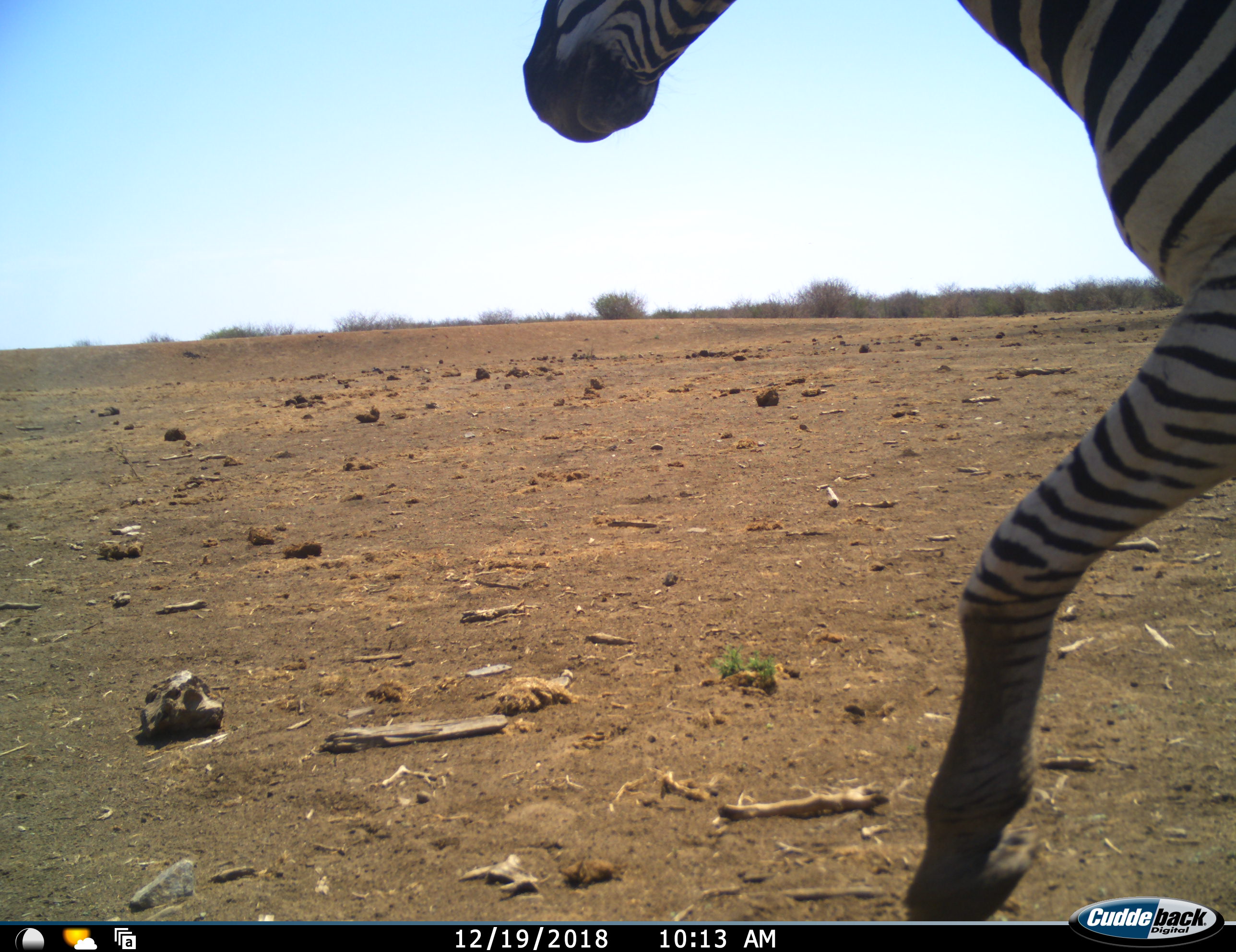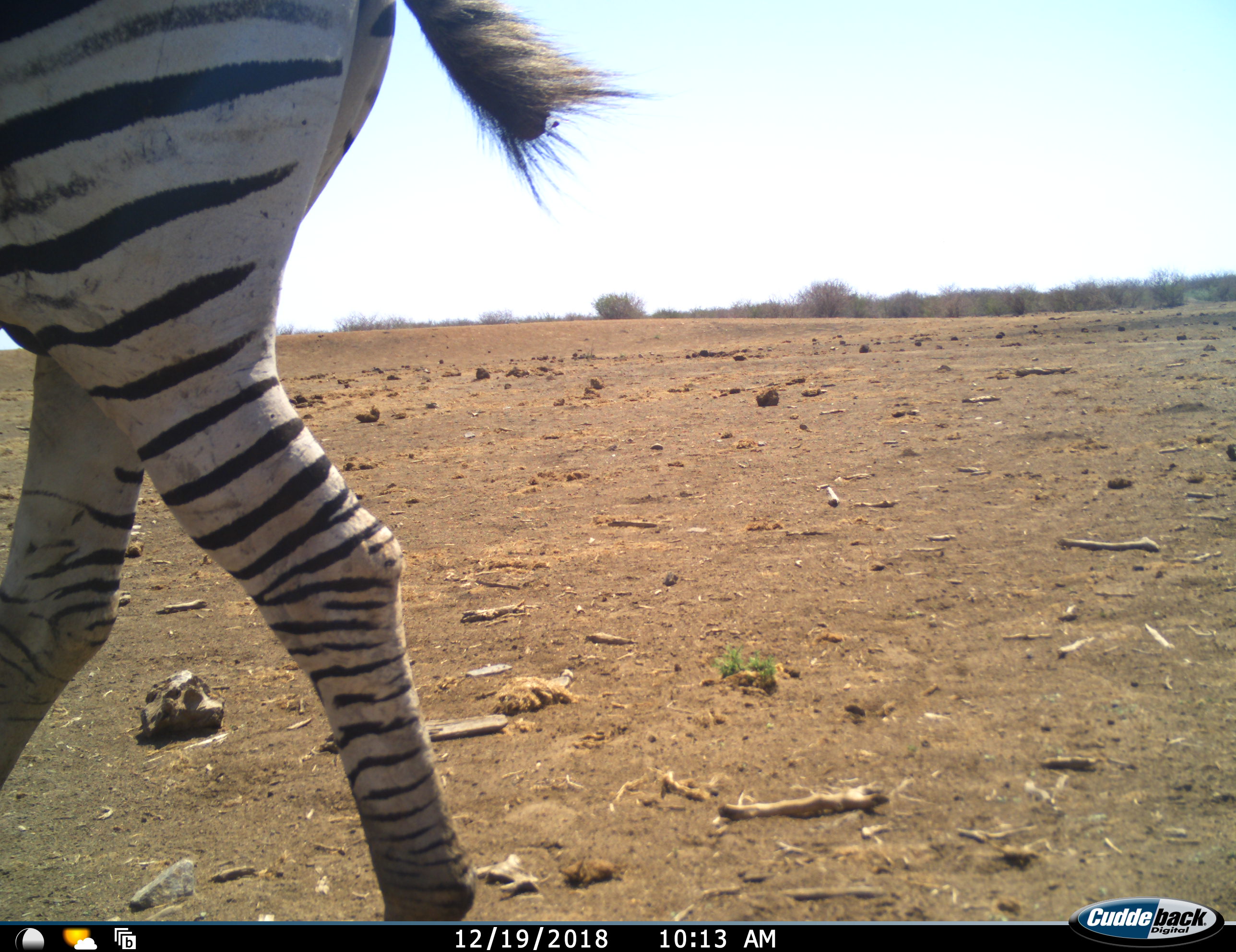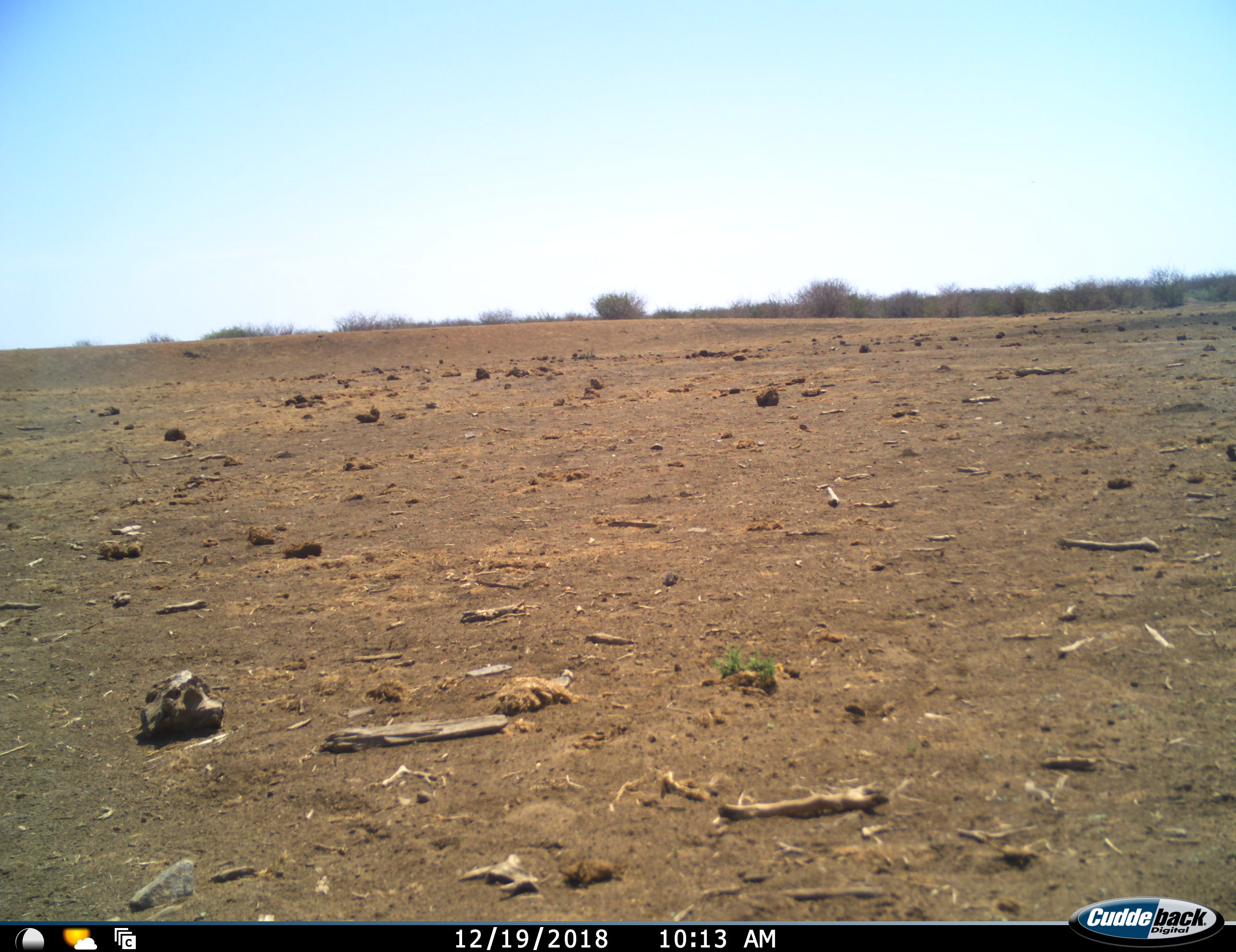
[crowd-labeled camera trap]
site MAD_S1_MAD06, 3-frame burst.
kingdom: Animalia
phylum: Chordata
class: Mammalia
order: Perissodactyla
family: Equidae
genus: Equus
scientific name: Equus quagga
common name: plains zebra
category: zebraplains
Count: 1.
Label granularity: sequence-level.